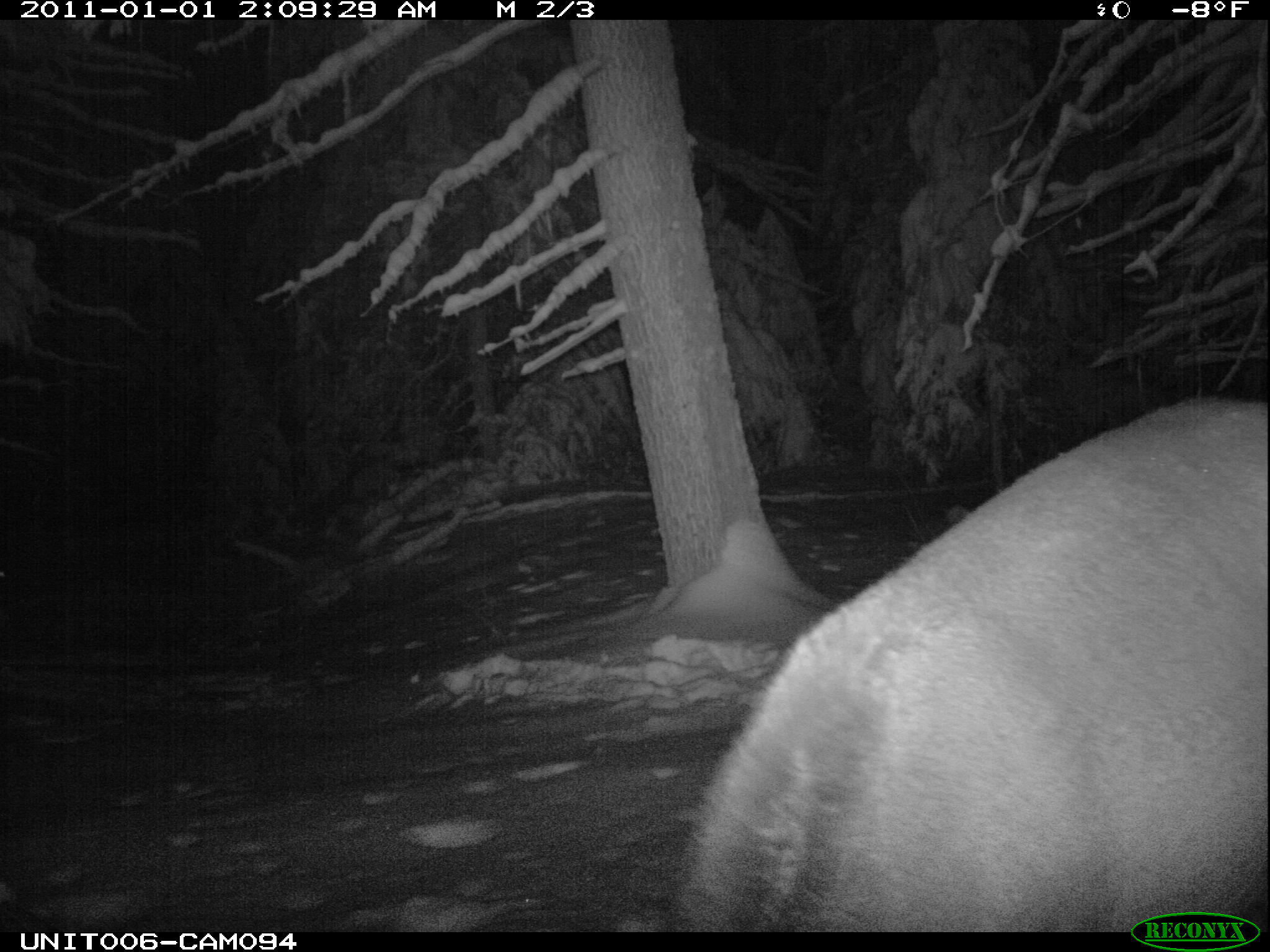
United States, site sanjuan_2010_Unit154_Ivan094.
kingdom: Animalia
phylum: Chordata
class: Mammalia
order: Artiodactyla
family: Cervidae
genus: Cervus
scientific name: Cervus elaphus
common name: red deer